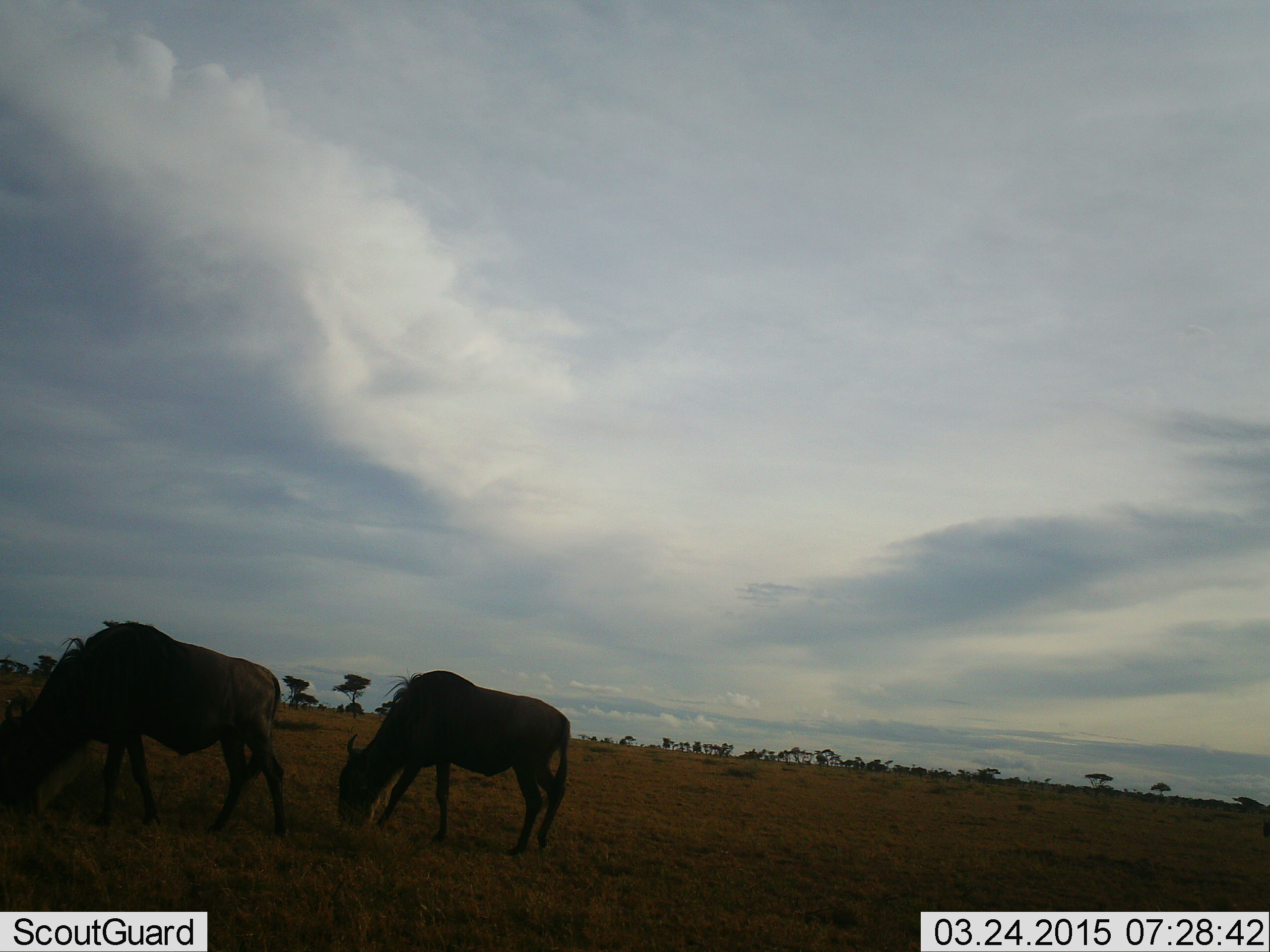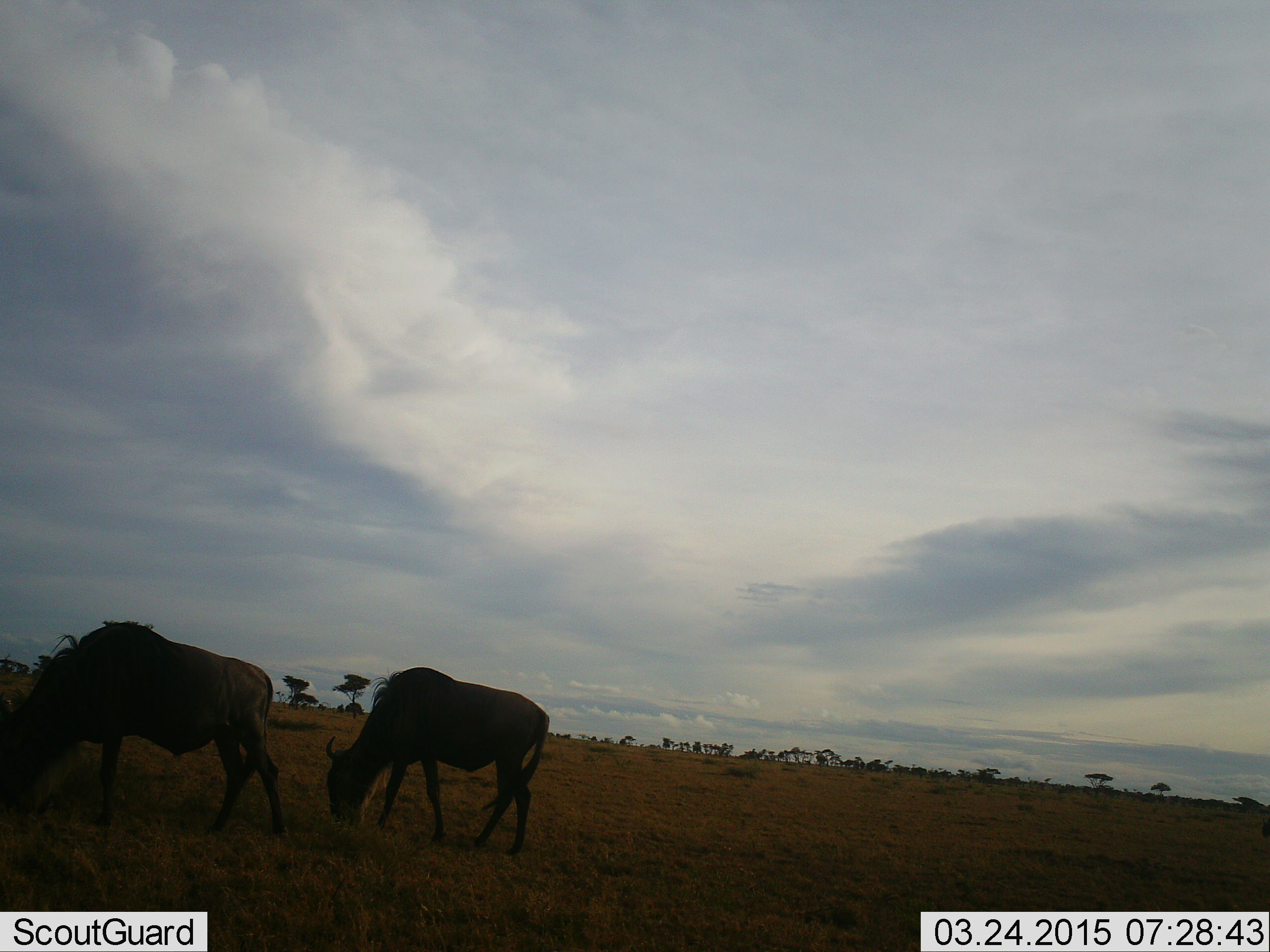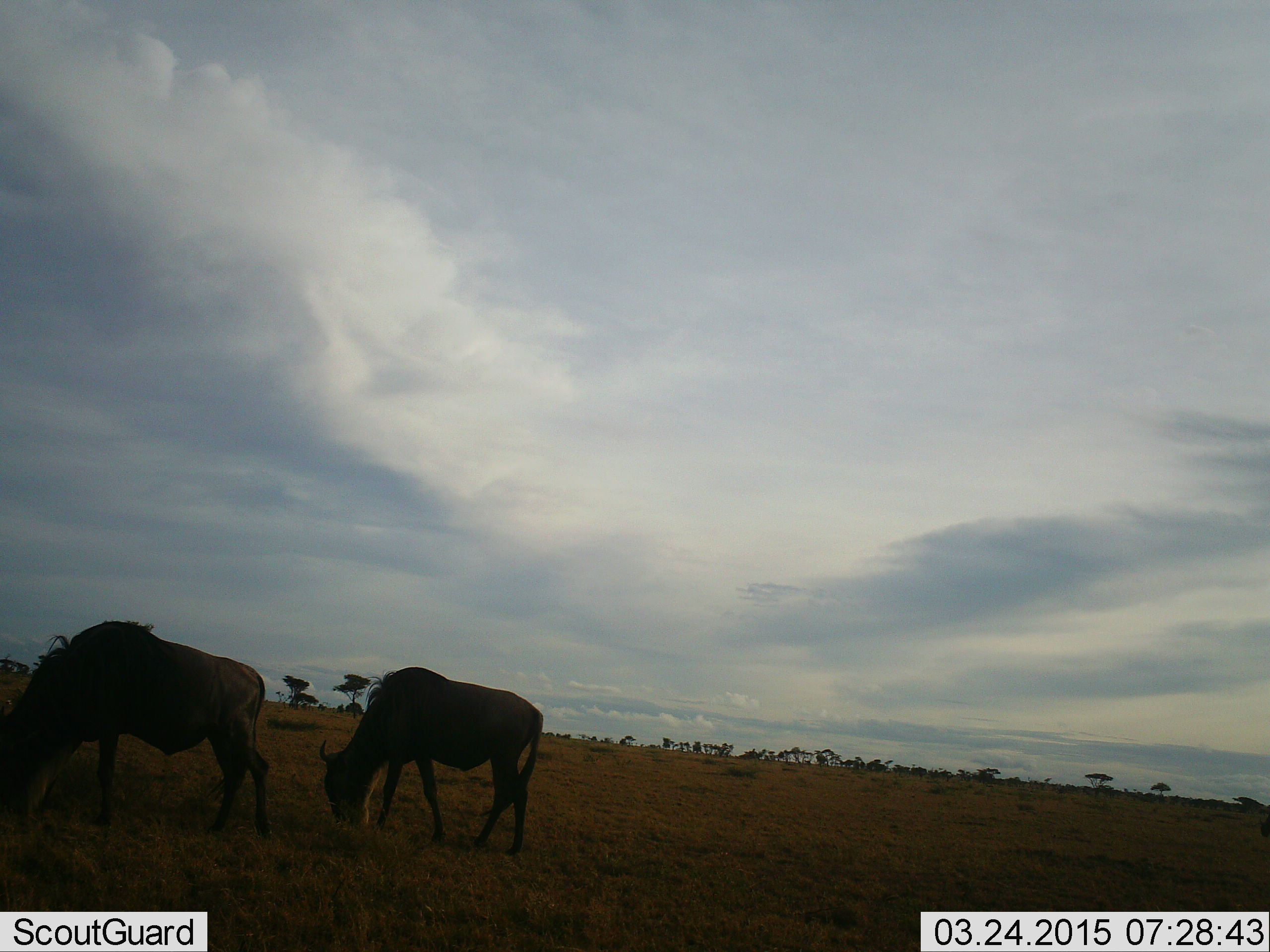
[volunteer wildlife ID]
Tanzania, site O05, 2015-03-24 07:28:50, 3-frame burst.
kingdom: Animalia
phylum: Chordata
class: Mammalia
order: Artiodactyla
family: Bovidae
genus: Connochaetes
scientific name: Connochaetes taurinus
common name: blue wildebeest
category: wildebeest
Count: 2.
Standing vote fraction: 20%.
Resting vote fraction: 0%.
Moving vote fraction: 10%.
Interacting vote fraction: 0%.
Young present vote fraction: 0%.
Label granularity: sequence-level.